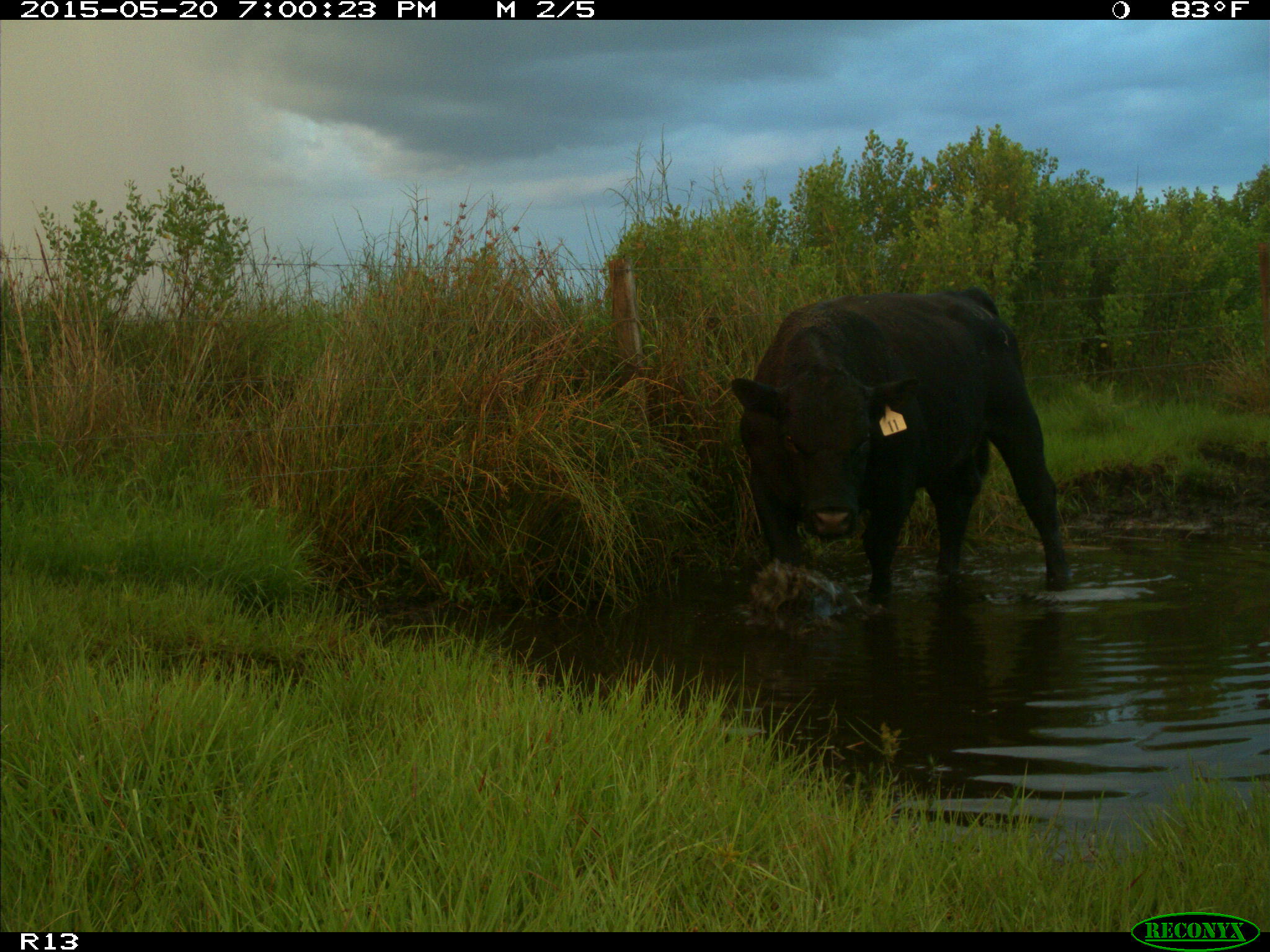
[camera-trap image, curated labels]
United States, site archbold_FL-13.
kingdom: Animalia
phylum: Chordata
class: Mammalia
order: Artiodactyla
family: Bovidae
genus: Bos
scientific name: Bos taurus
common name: domestic cow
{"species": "Bos taurus (domestic cow)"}